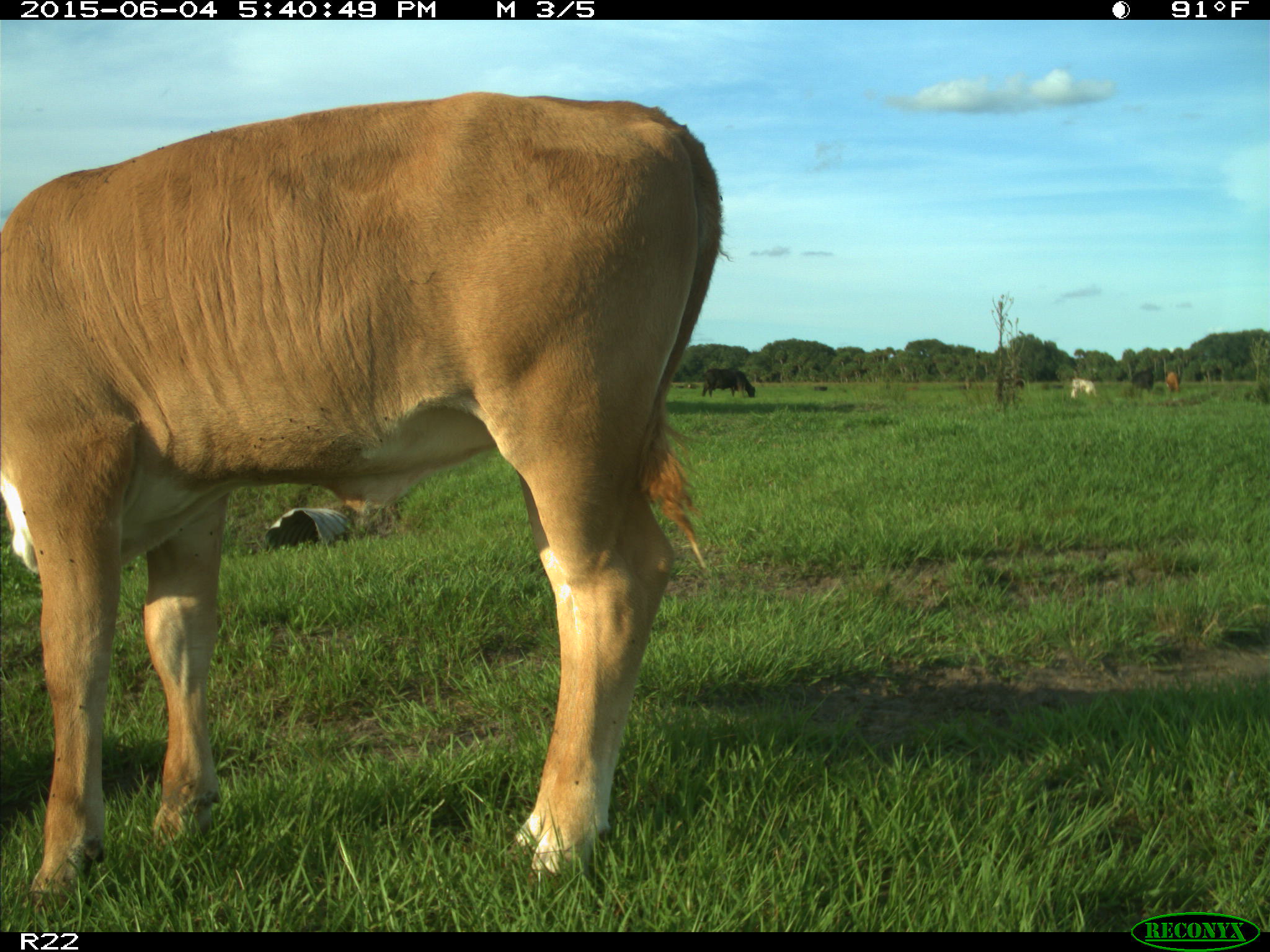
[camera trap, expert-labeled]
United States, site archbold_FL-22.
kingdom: Animalia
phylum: Chordata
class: Mammalia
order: Artiodactyla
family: Bovidae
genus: Bos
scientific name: Bos taurus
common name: domestic cow